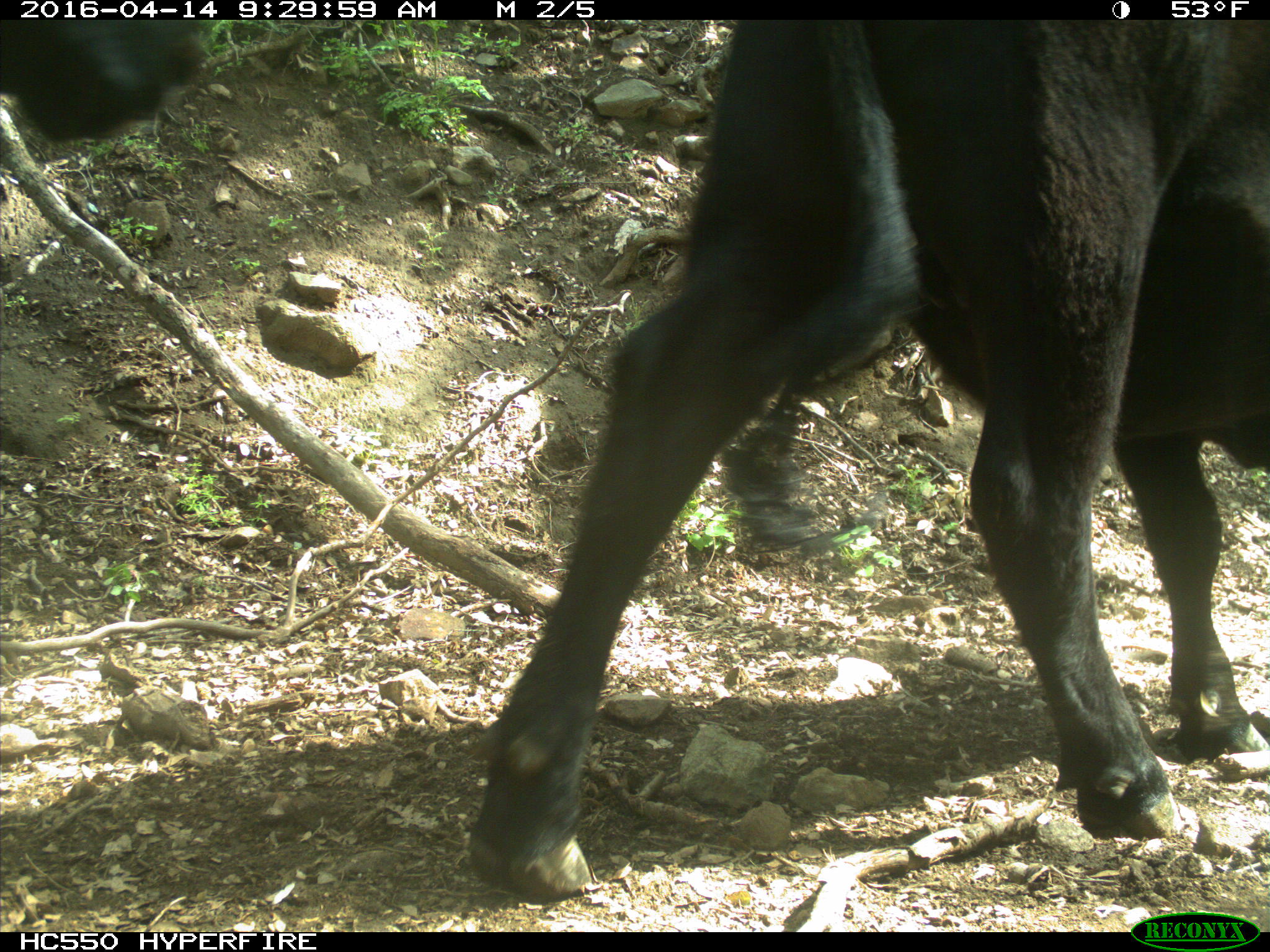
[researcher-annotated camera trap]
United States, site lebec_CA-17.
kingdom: Animalia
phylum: Chordata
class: Mammalia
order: Artiodactyla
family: Bovidae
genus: Bos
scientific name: Bos taurus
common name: domestic cow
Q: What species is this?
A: Bos taurus (domestic cow).